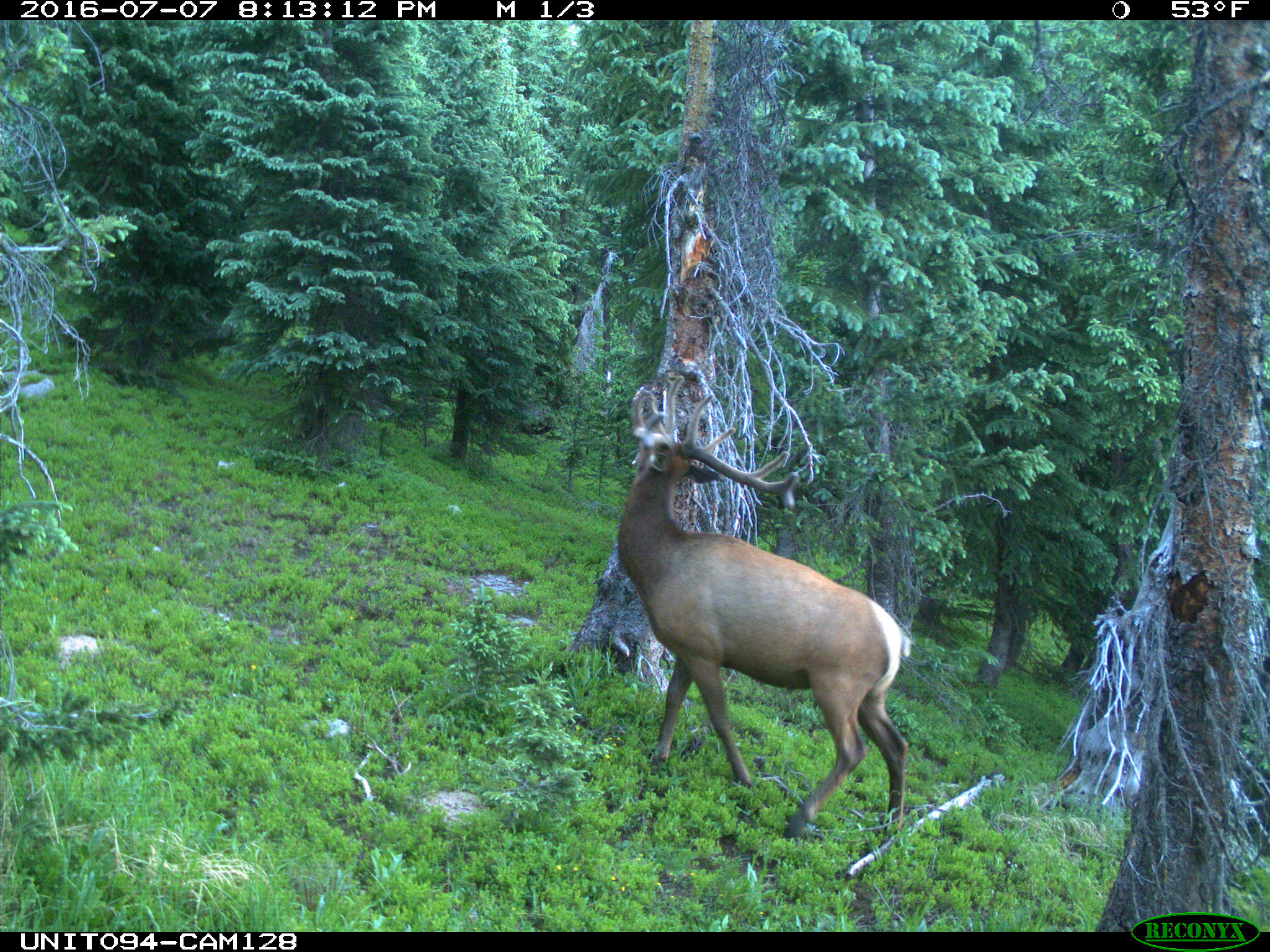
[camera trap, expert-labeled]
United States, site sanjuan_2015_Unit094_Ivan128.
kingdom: Animalia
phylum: Chordata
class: Mammalia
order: Artiodactyla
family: Cervidae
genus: Cervus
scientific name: Cervus elaphus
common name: red deer